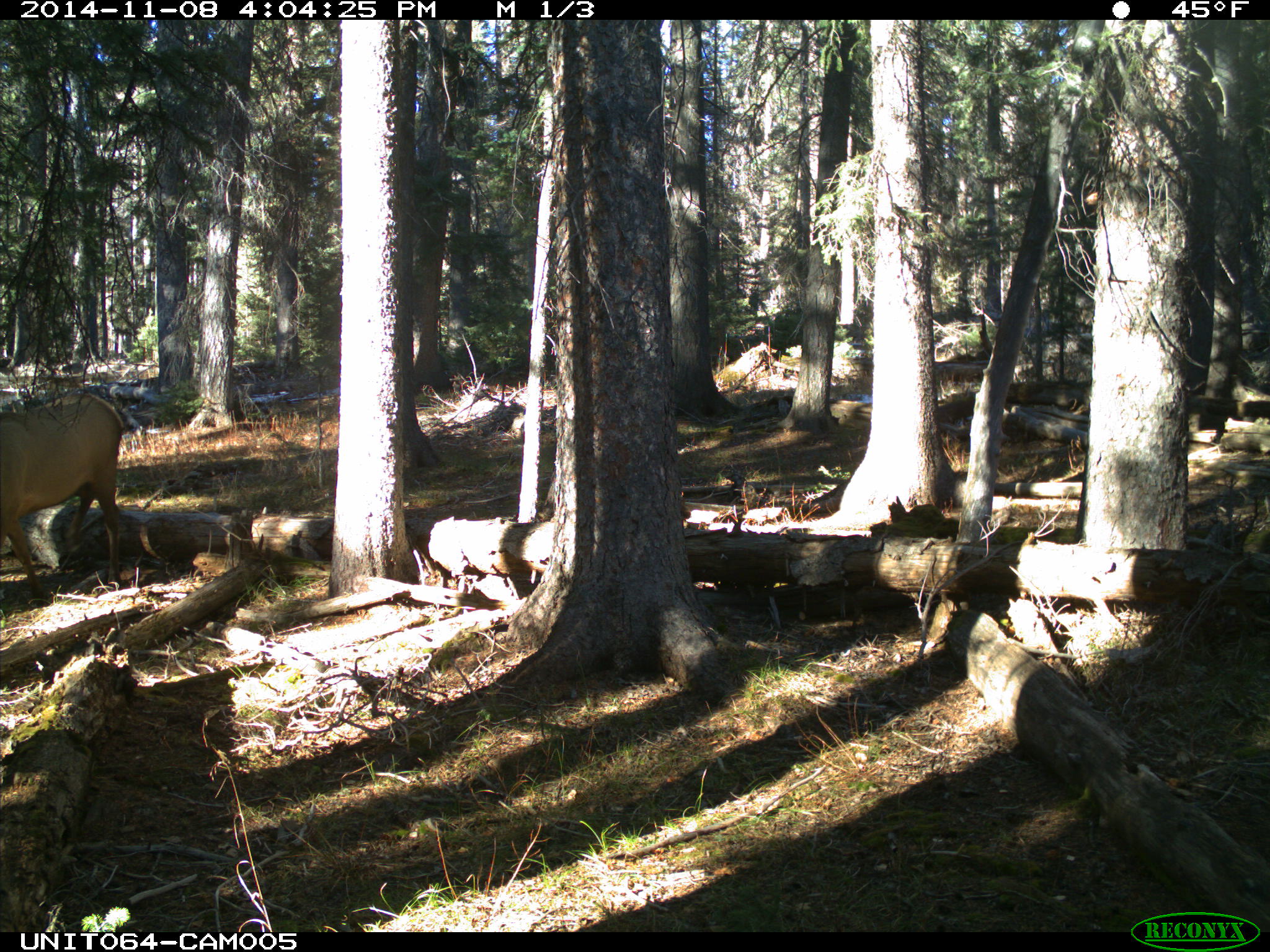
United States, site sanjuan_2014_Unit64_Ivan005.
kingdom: Animalia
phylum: Chordata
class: Mammalia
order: Artiodactyla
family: Cervidae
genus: Cervus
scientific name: Cervus elaphus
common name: red deer